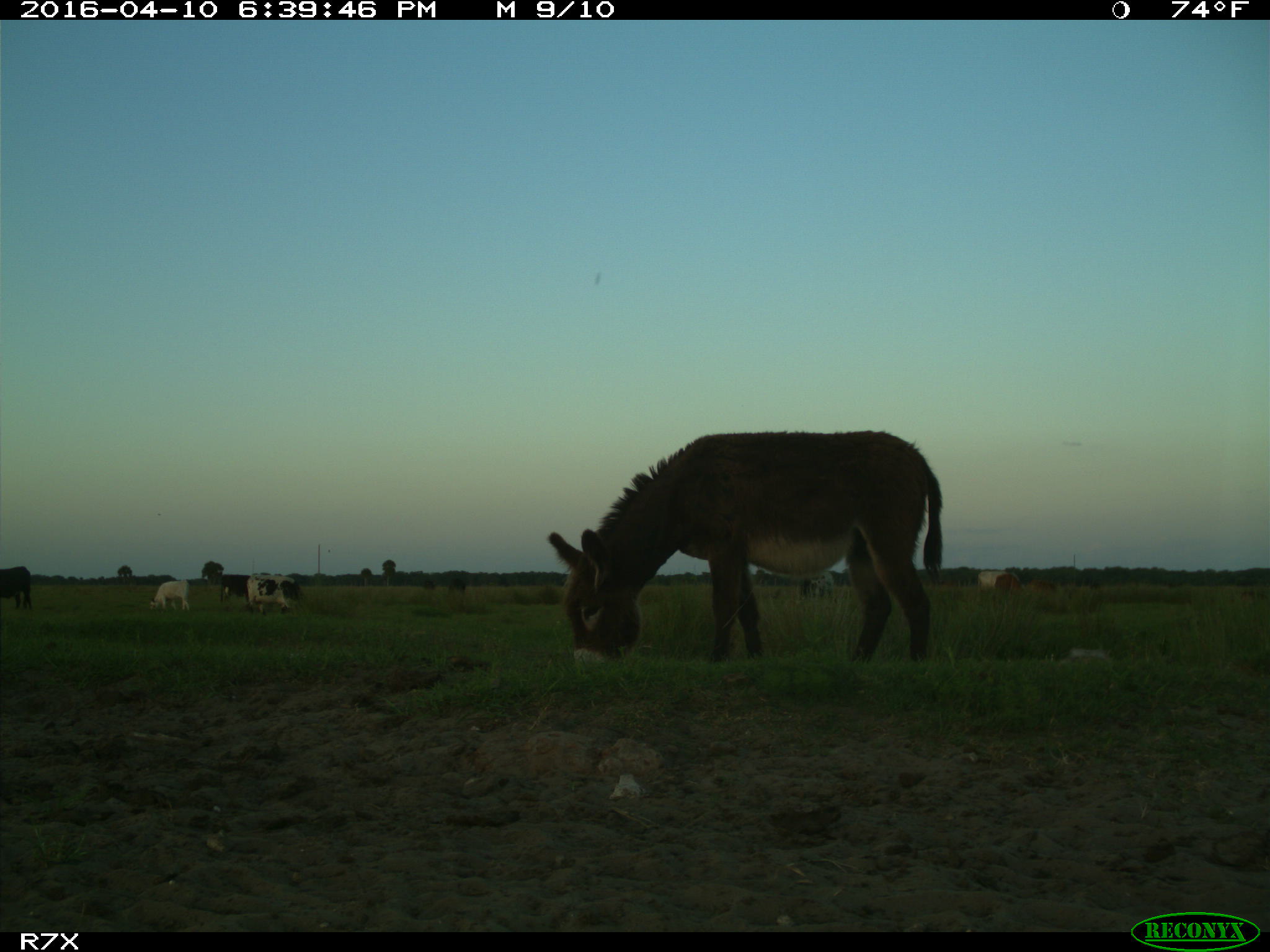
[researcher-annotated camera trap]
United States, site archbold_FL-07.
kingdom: Animalia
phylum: Chordata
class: Mammalia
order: Artiodactyla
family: Bovidae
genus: Bos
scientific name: Bos taurus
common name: domestic cow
Bos taurus (domestic cow).